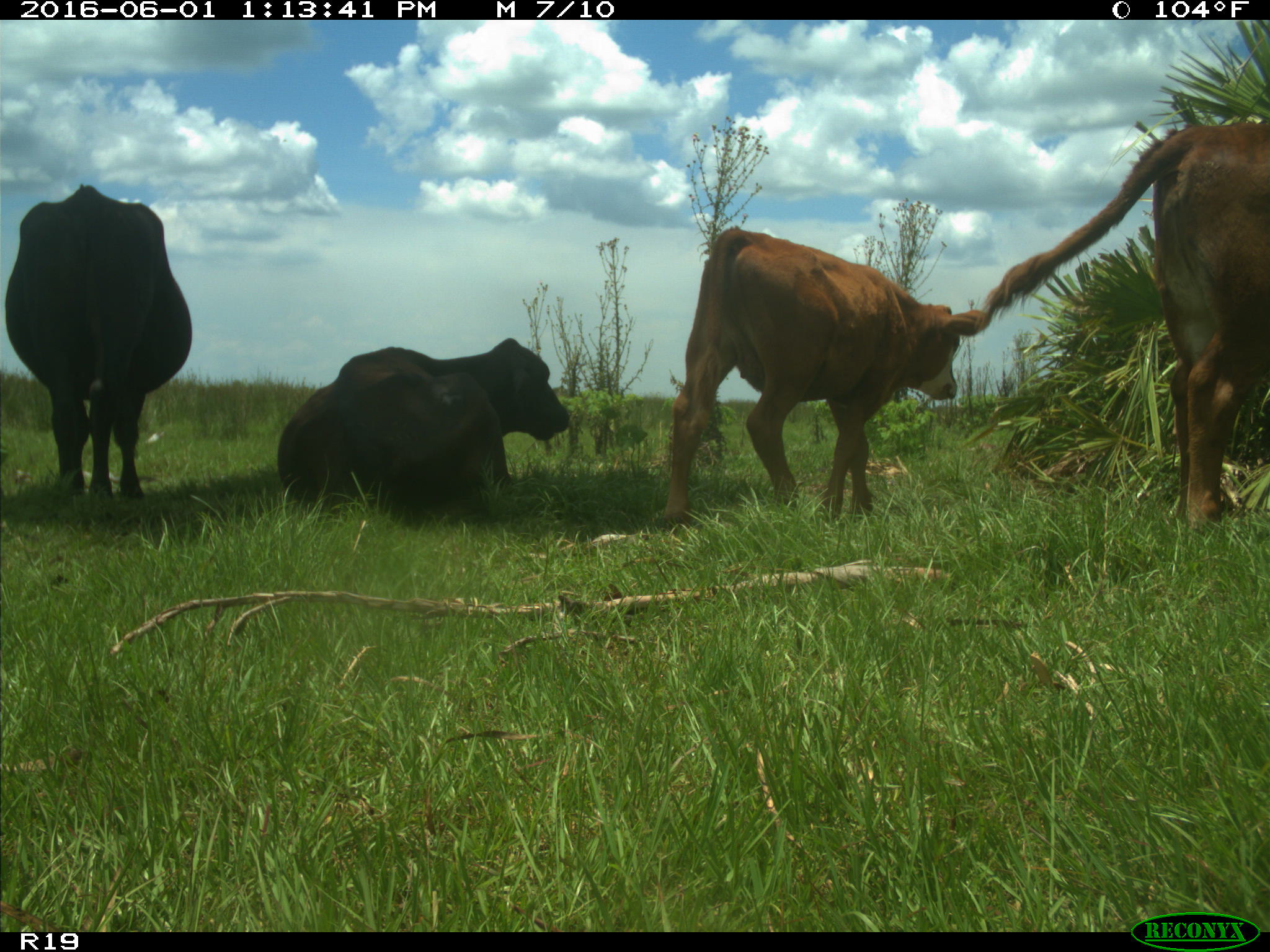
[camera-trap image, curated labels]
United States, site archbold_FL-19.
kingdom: Animalia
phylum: Chordata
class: Mammalia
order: Artiodactyla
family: Bovidae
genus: Bos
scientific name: Bos taurus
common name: domestic cow